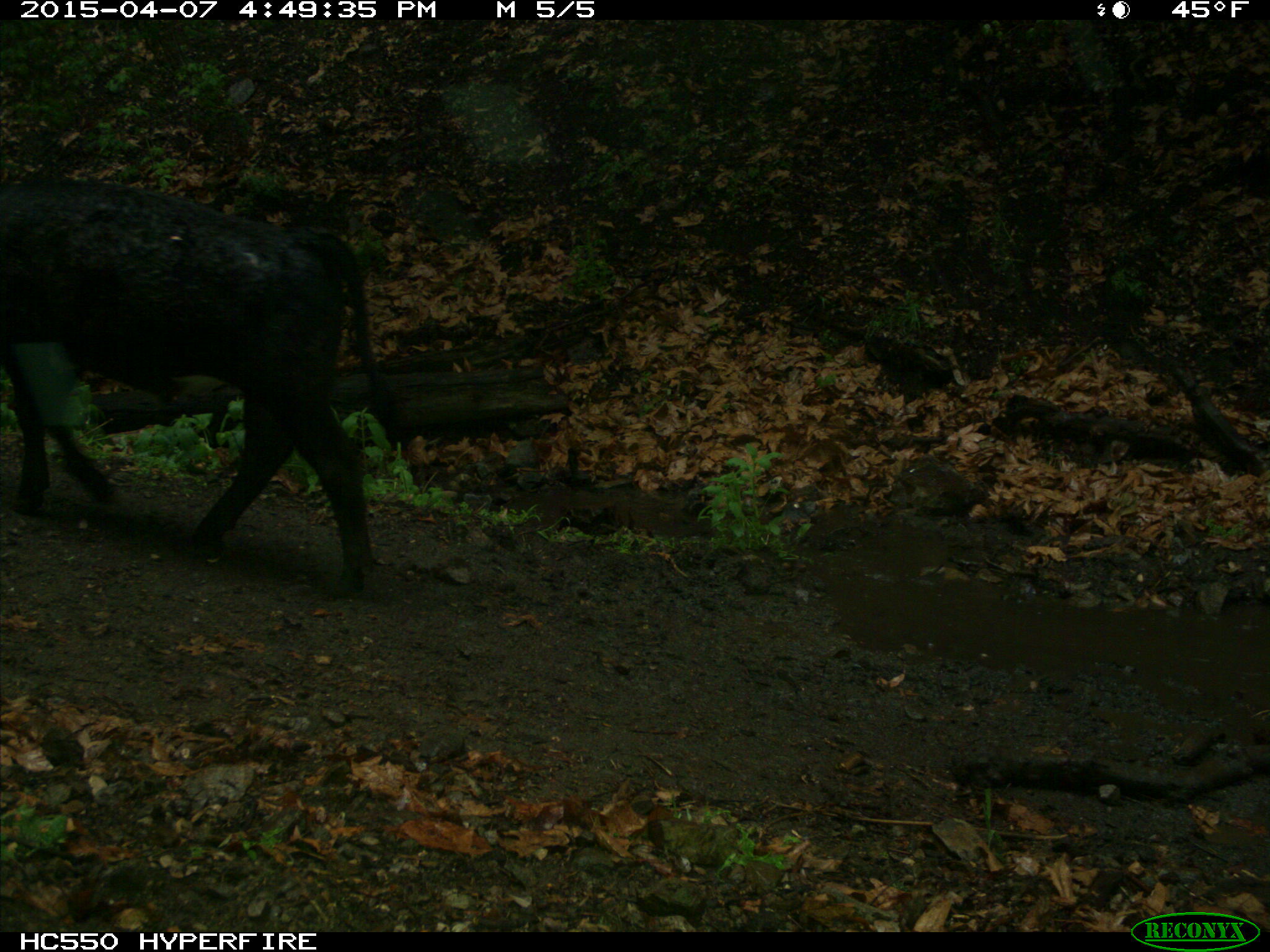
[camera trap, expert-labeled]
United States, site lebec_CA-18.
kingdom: Animalia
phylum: Chordata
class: Mammalia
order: Artiodactyla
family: Bovidae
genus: Bos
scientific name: Bos taurus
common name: domestic cow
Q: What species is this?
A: Bos taurus (domestic cow).